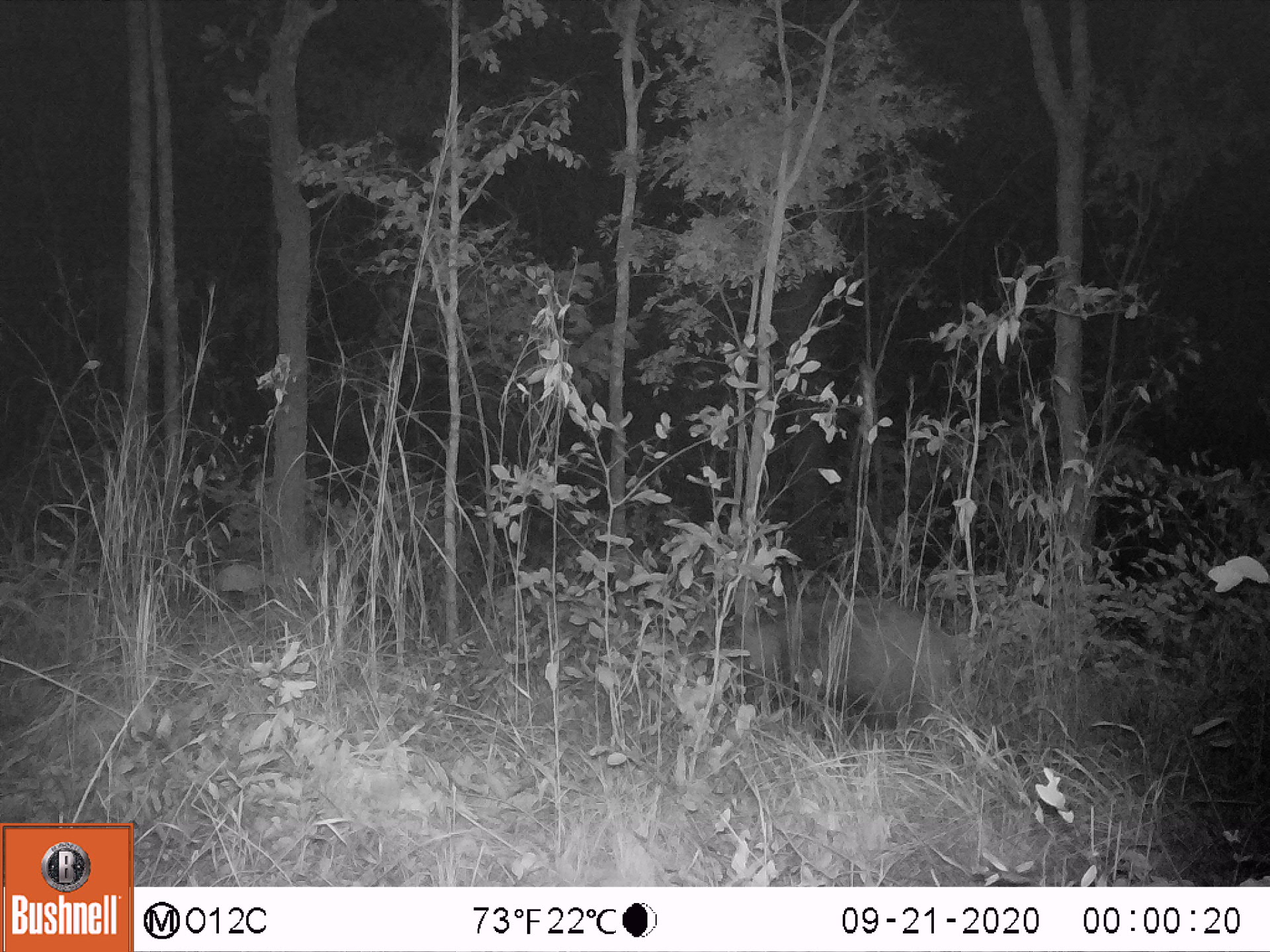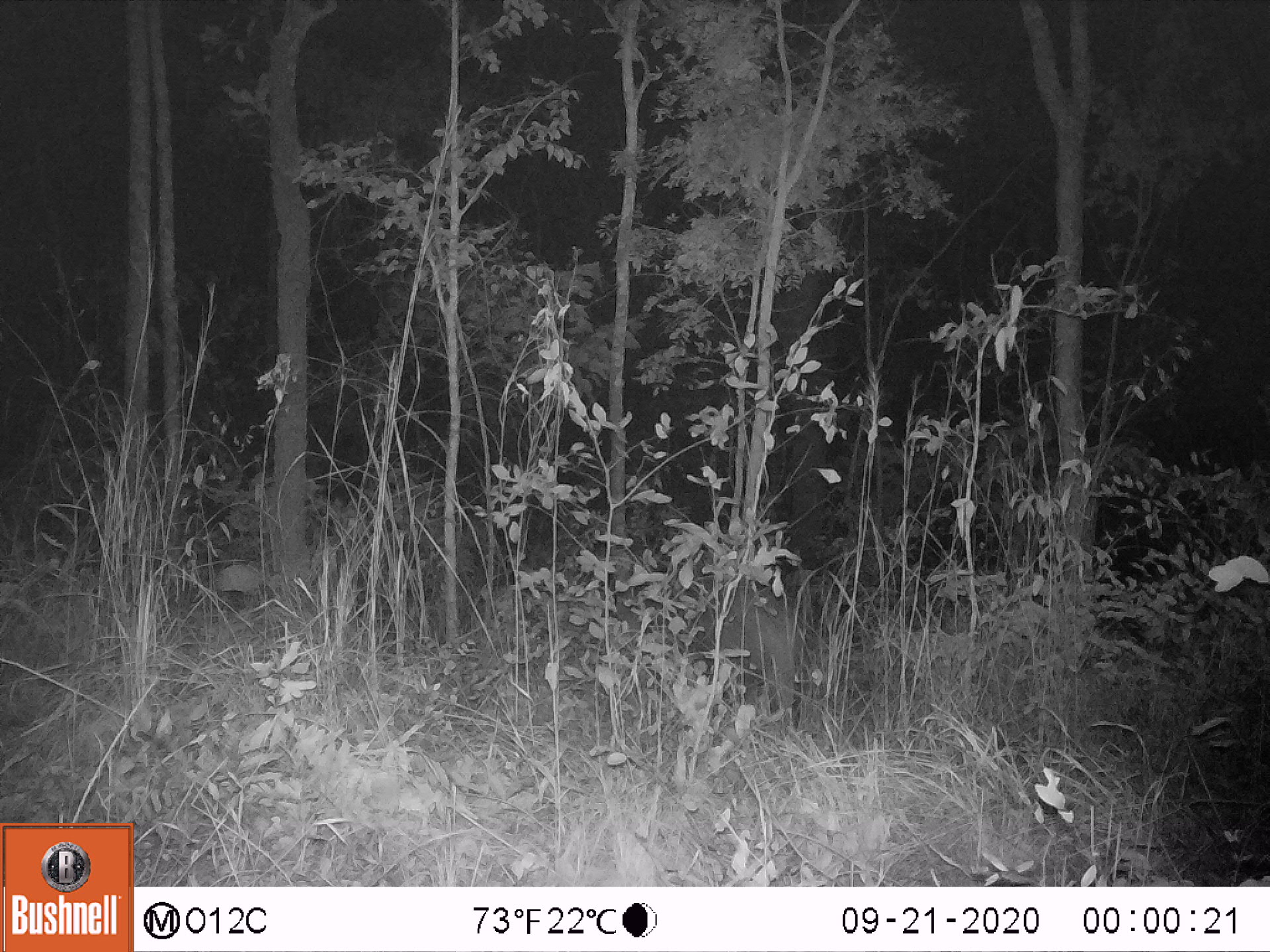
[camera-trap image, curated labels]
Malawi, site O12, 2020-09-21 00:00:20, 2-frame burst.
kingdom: Animalia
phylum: Chordata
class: Mammalia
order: Artiodactyla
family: Suidae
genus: Potamochoerus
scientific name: Potamochoerus larvatus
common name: bushpig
Bushpig (Potamochoerus larvatus), count 1.